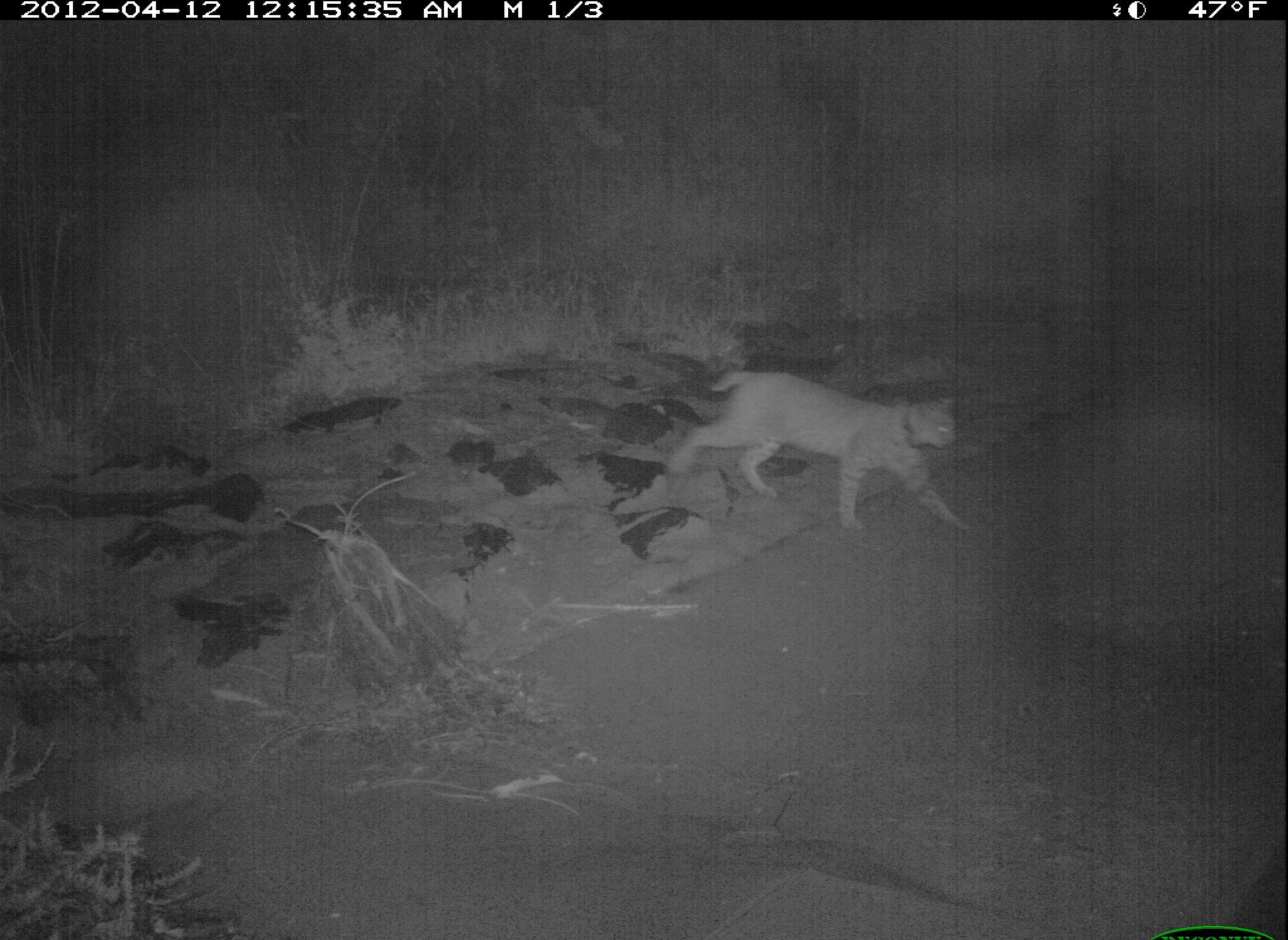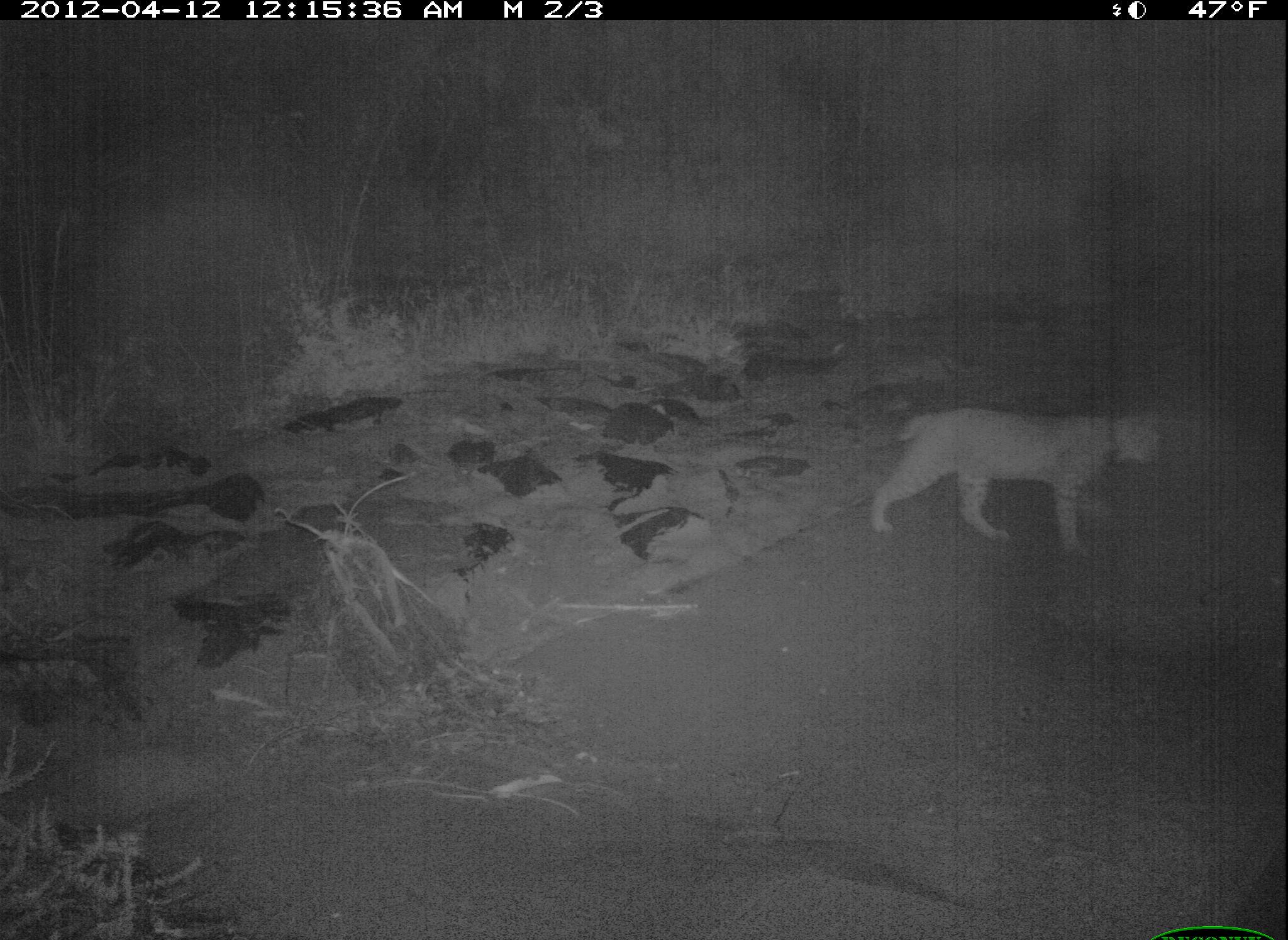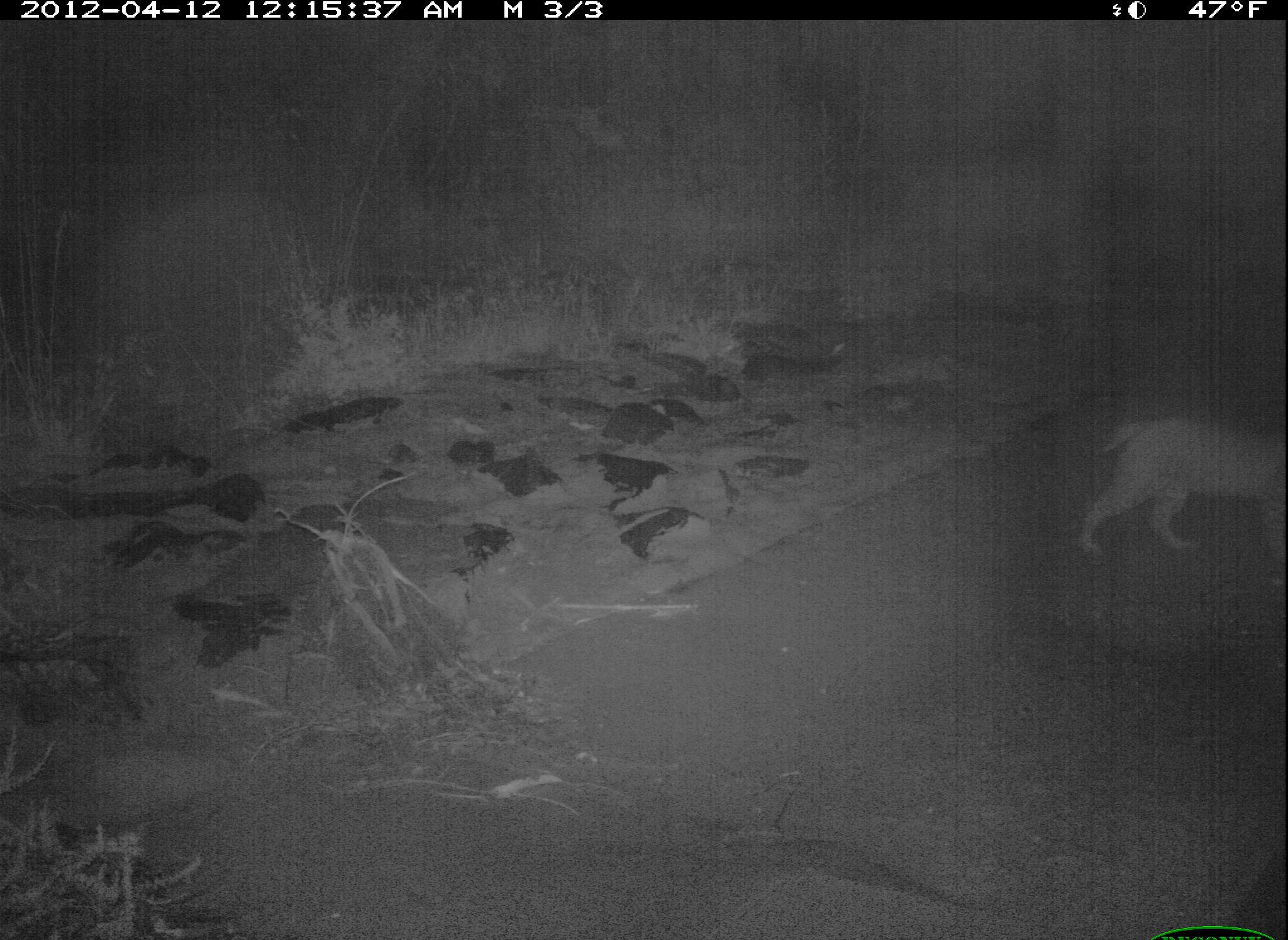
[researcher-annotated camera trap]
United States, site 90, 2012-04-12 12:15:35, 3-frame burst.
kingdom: Animalia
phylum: Chordata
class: Mammalia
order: Carnivora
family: Felidae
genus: Lynx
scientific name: Lynx rufus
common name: bobcat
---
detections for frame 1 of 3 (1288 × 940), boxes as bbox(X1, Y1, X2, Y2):
bobcat: bbox(663, 362, 984, 544)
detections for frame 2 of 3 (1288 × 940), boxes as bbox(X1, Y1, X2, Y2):
bobcat: bbox(861, 369, 1198, 567)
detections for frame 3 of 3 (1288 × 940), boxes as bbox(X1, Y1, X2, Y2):
bobcat: bbox(1058, 387, 1278, 567)